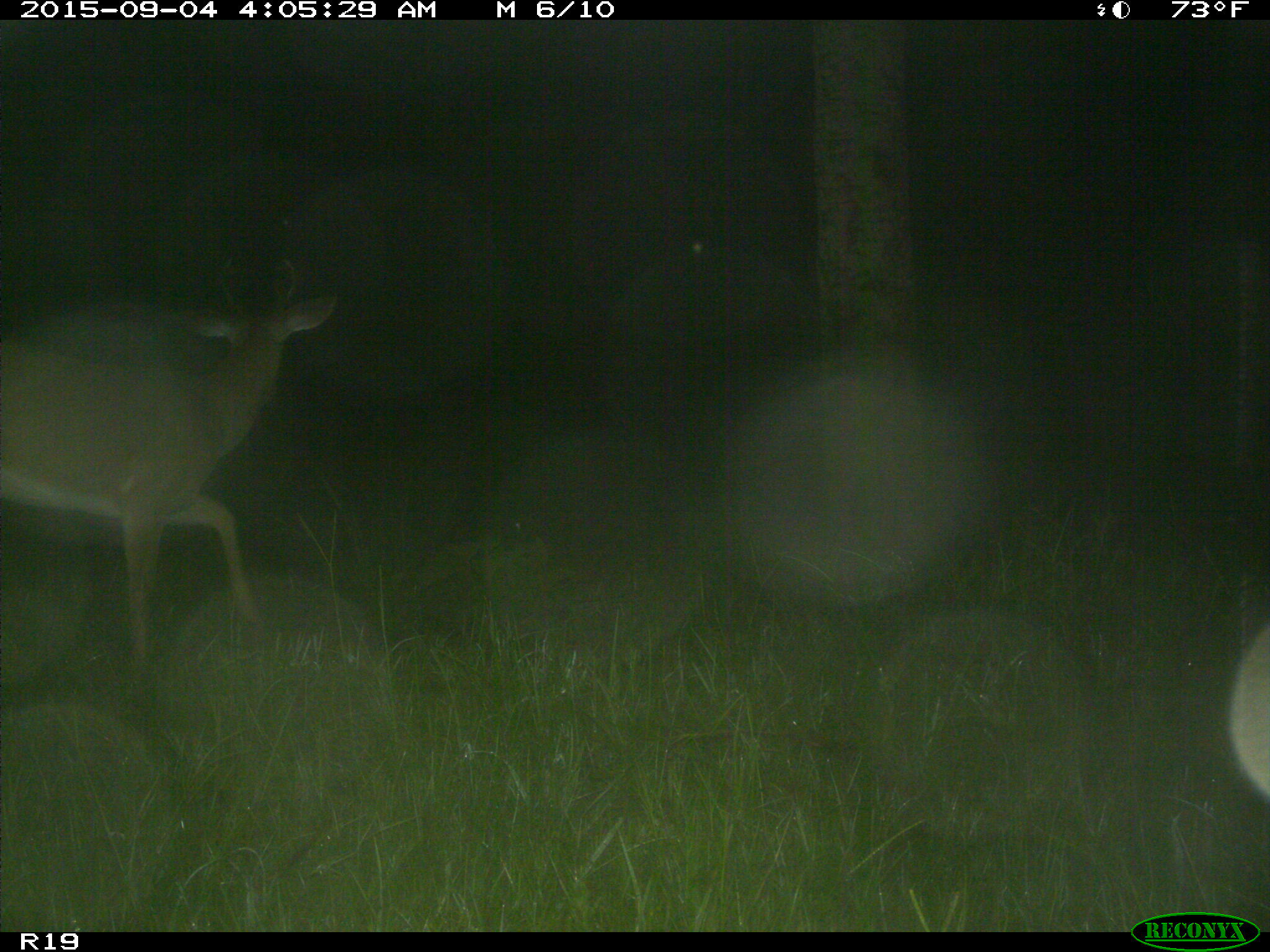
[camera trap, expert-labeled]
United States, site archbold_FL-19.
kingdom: Animalia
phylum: Chordata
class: Mammalia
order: Artiodactyla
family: Cervidae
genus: Odocoileus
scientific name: Odocoileus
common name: deer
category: unidentified deer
Unidentified deer (deer) (Odocoileus).